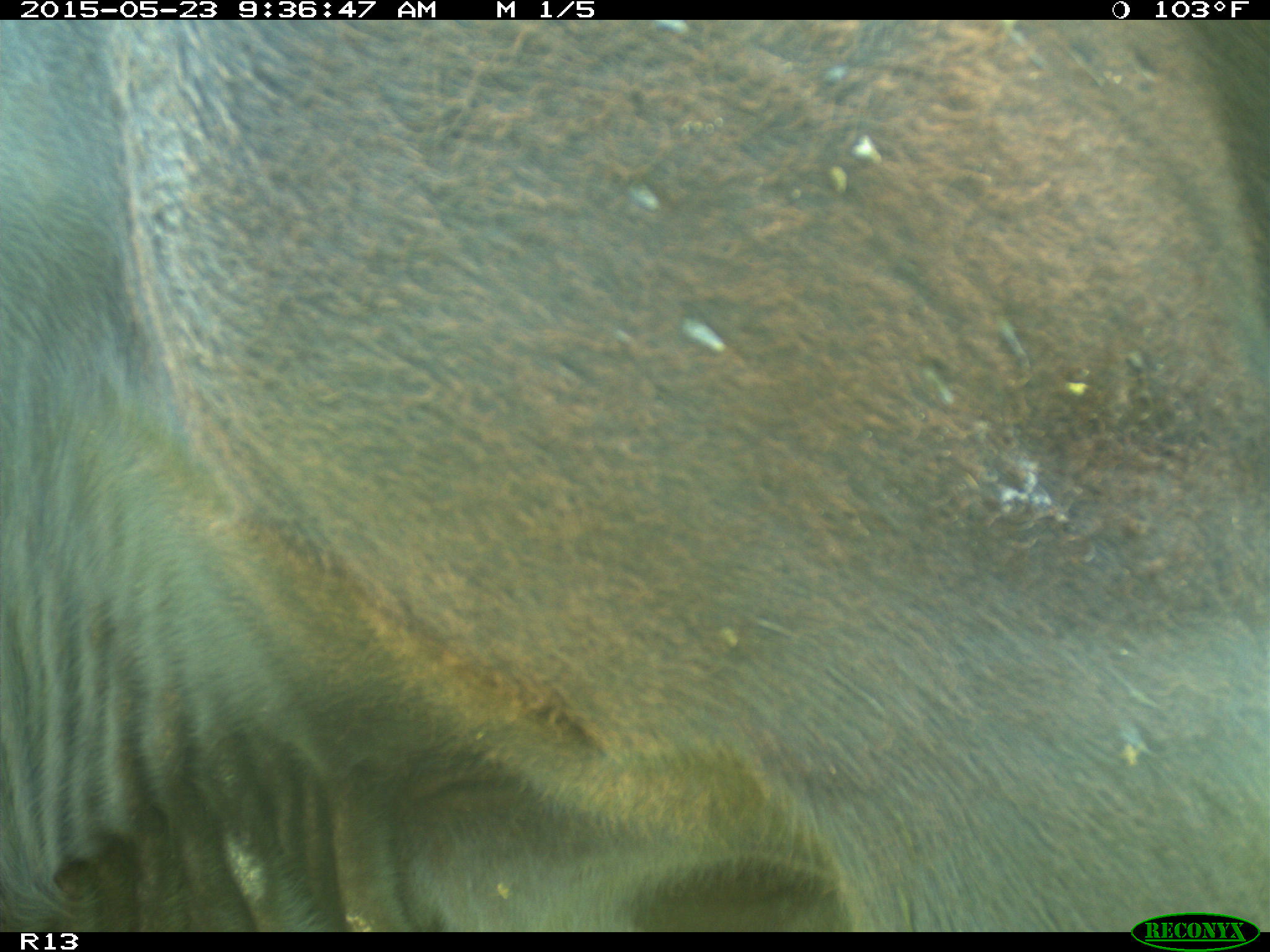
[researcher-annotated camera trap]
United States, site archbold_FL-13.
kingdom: Animalia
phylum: Chordata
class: Mammalia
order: Artiodactyla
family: Bovidae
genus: Bos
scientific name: Bos taurus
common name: domestic cow